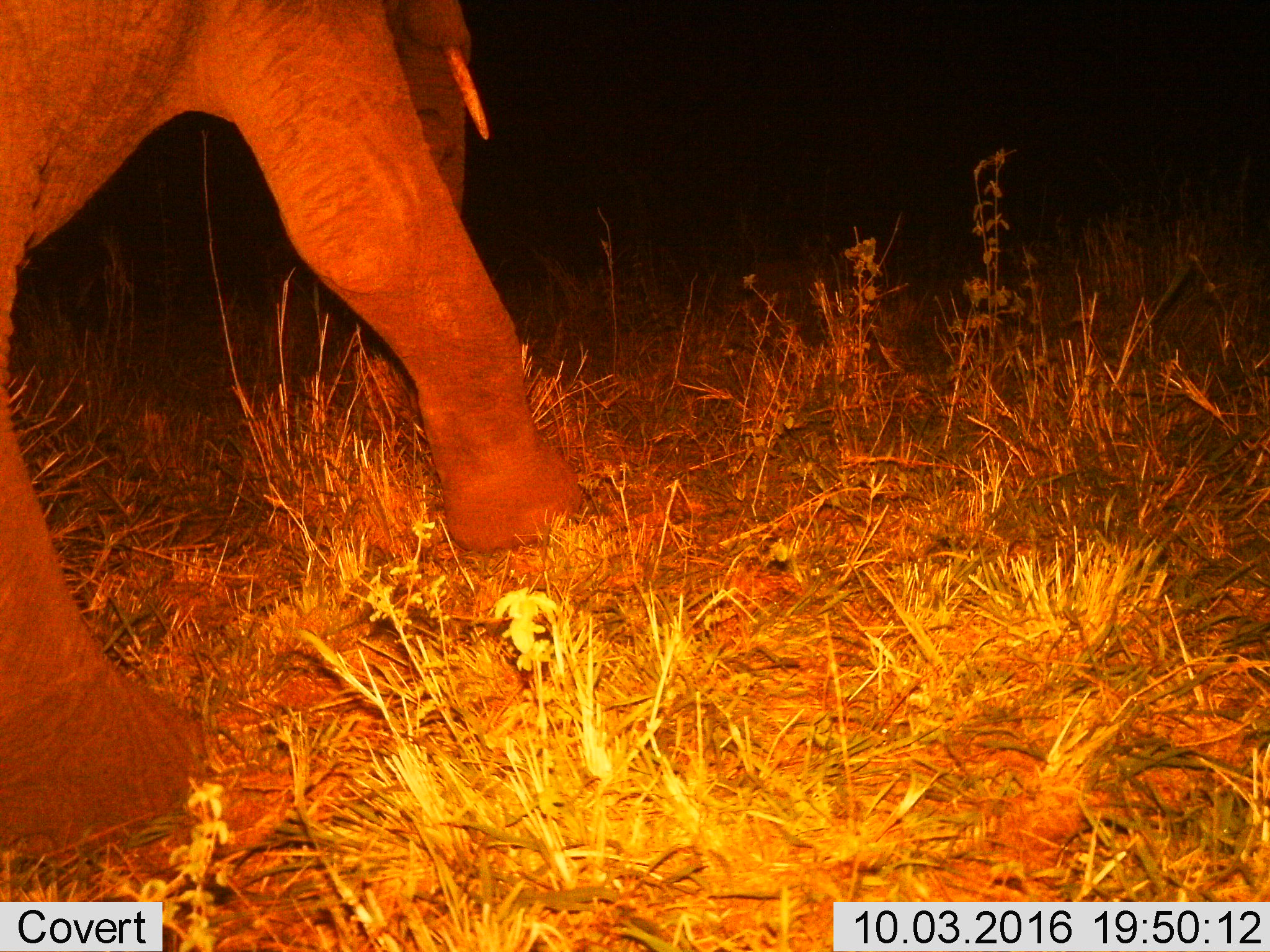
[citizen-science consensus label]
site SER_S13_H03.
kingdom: Animalia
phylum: Chordata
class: Mammalia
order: Proboscidea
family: Elephantidae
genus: Loxodonta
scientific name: Loxodonta africana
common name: african bush elephant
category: elephant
Elephant (african bush elephant) (Loxodonta africana), count 1. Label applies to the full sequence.